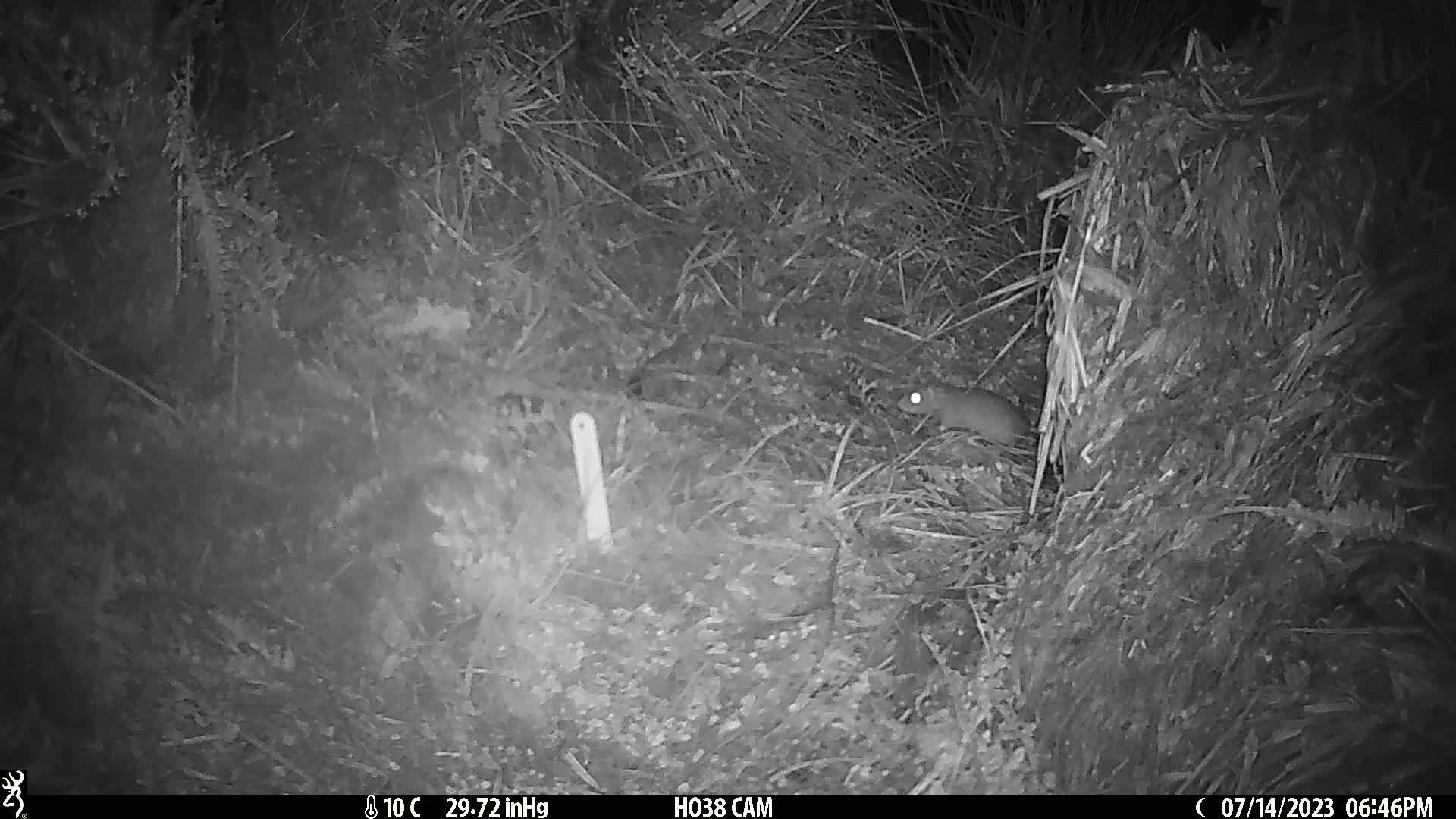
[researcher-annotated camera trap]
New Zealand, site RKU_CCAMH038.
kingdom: Animalia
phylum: Chordata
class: Mammalia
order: Rodentia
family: Muridae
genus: Rattus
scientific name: Rattus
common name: rat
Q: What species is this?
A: Rat (Rattus).